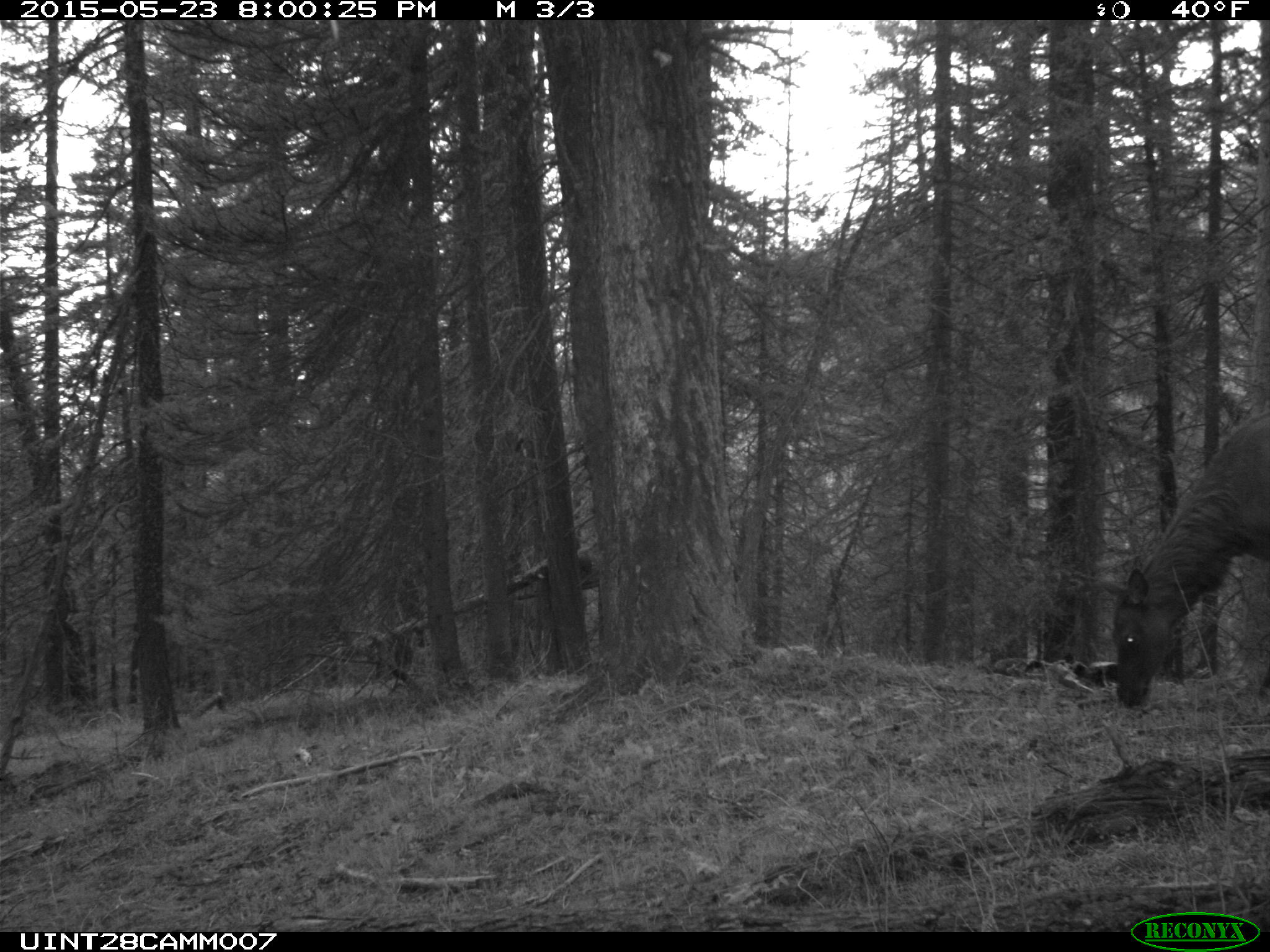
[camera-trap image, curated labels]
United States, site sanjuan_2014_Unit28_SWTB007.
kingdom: Animalia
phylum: Chordata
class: Mammalia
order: Artiodactyla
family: Cervidae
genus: Cervus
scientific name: Cervus elaphus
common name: red deer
Cervus elaphus (red deer).